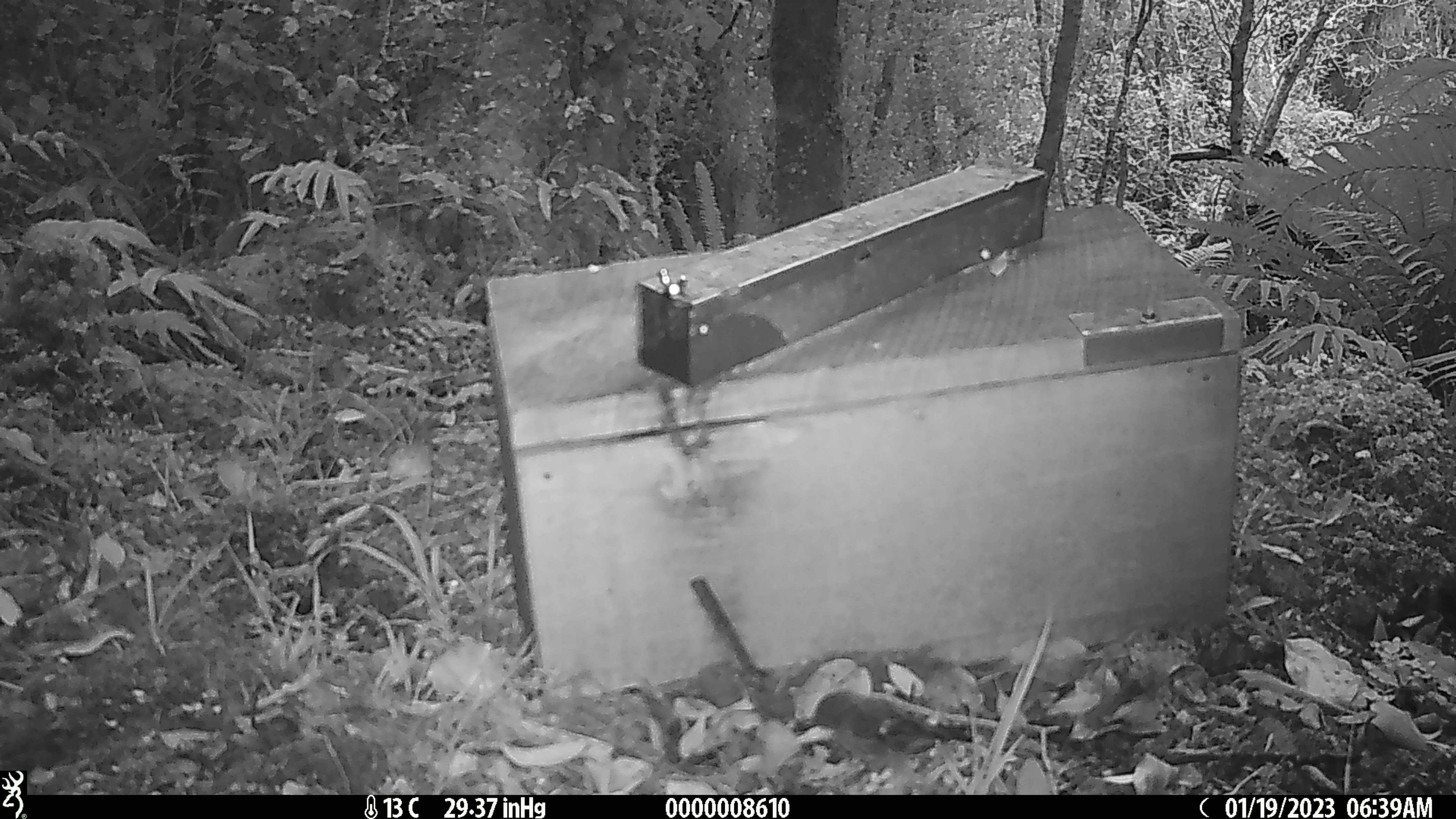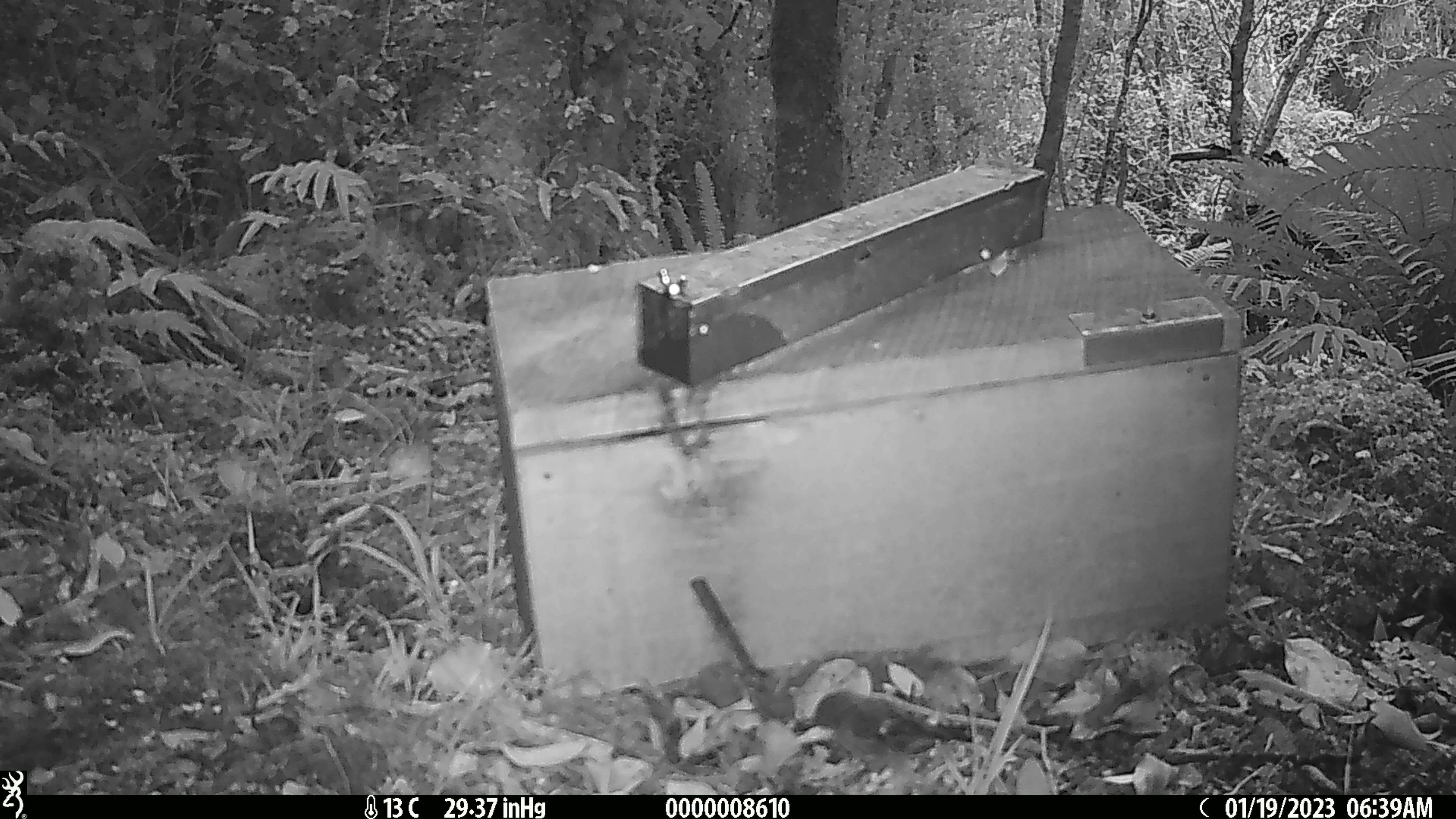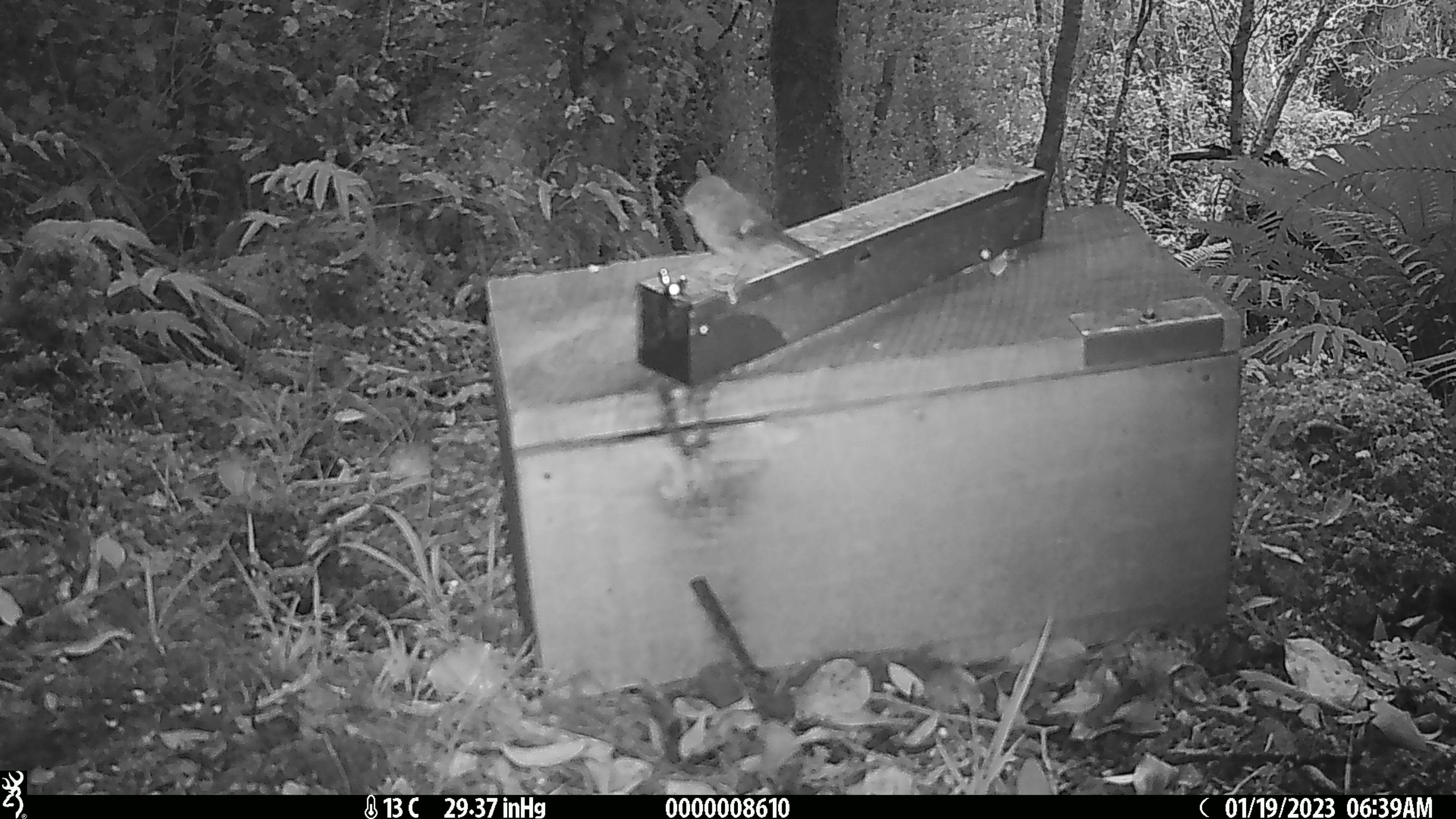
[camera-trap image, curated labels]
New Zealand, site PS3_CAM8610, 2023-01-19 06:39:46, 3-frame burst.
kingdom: Animalia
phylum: Chordata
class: Aves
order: Passeriformes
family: Petroicidae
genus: Petroica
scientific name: Petroica macrocephala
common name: tomtit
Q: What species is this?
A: Tomtit (Petroica macrocephala).